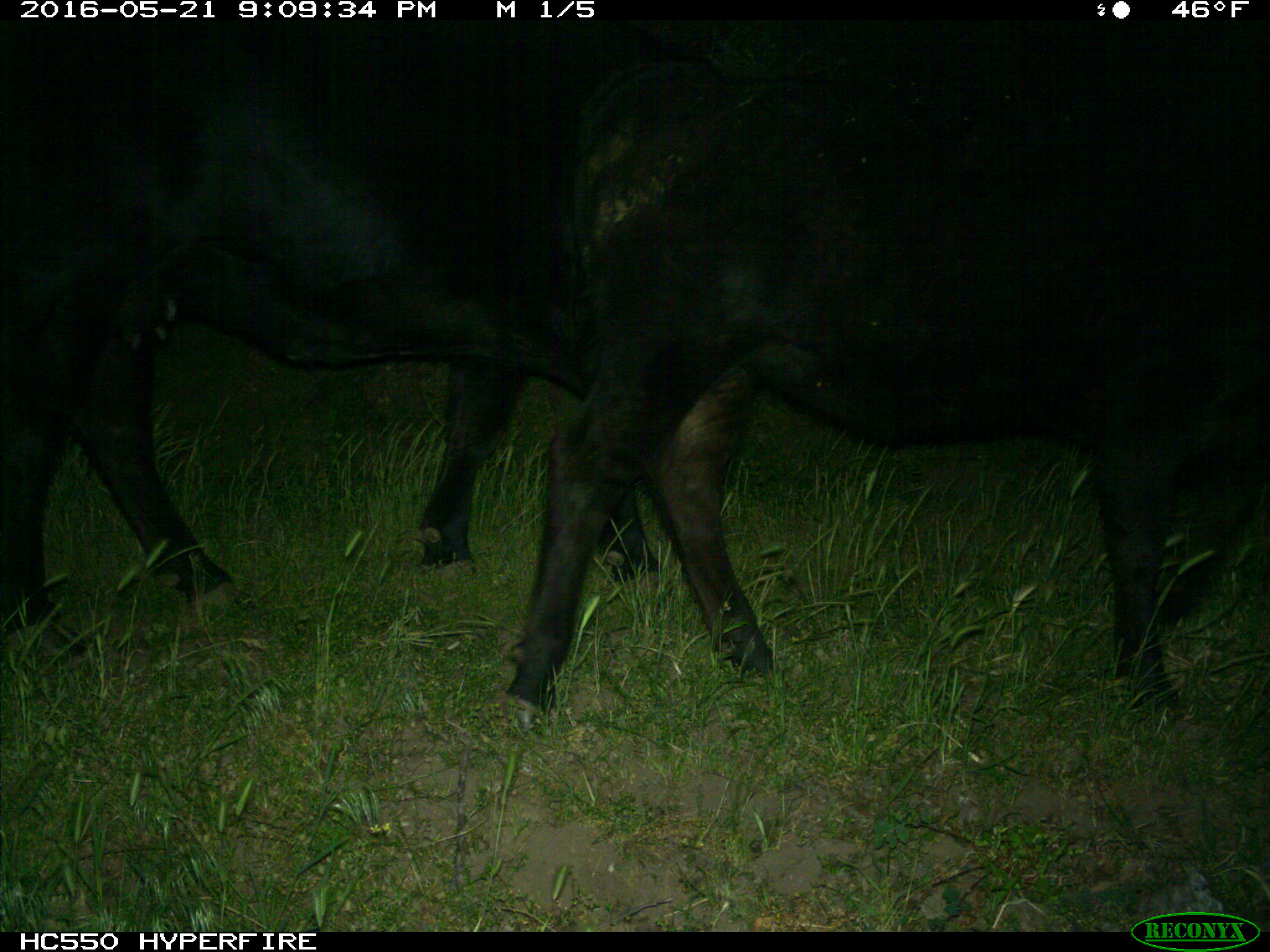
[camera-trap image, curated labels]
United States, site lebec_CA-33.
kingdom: Animalia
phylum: Chordata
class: Mammalia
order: Artiodactyla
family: Bovidae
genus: Bos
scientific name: Bos taurus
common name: domestic cow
Bos taurus (domestic cow).